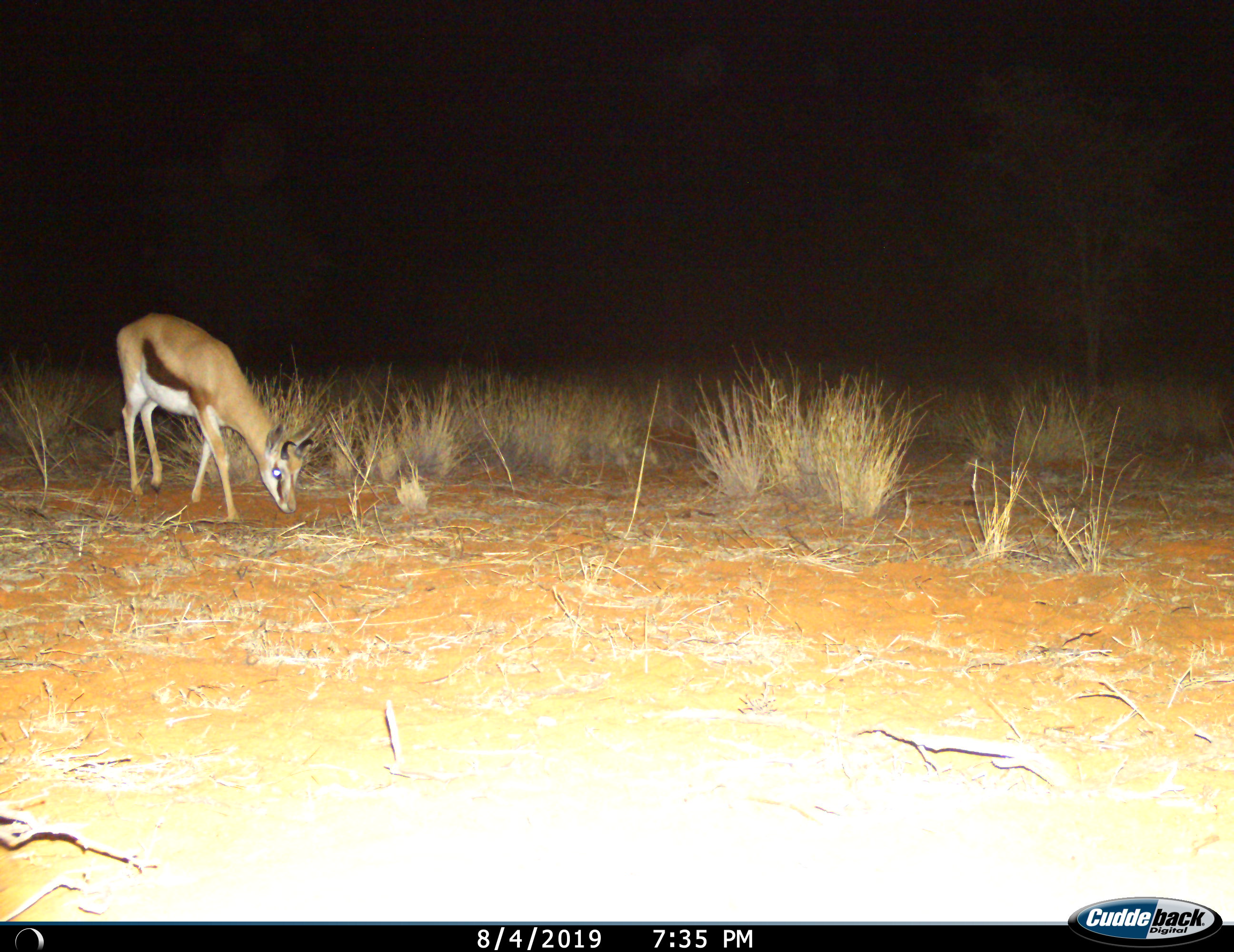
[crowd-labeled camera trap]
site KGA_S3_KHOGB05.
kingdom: Animalia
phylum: Chordata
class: Mammalia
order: Artiodactyla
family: Bovidae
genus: Antidorcas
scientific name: Antidorcas marsupialis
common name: springbok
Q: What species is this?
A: Springbok (Antidorcas marsupialis).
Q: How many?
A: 1.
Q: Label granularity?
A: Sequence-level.